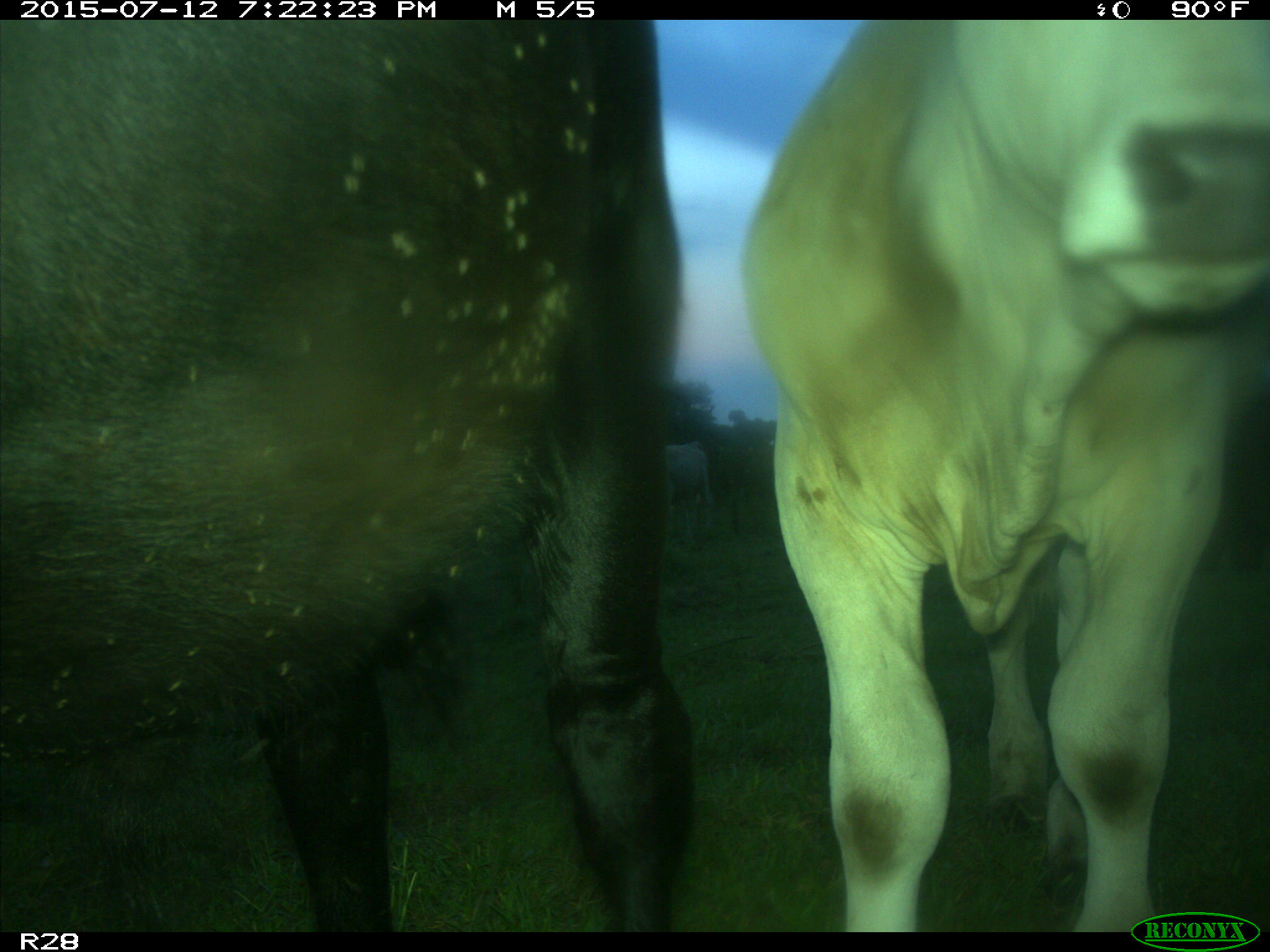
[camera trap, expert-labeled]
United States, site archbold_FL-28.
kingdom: Animalia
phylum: Chordata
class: Mammalia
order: Artiodactyla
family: Bovidae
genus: Bos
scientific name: Bos taurus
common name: domestic cow